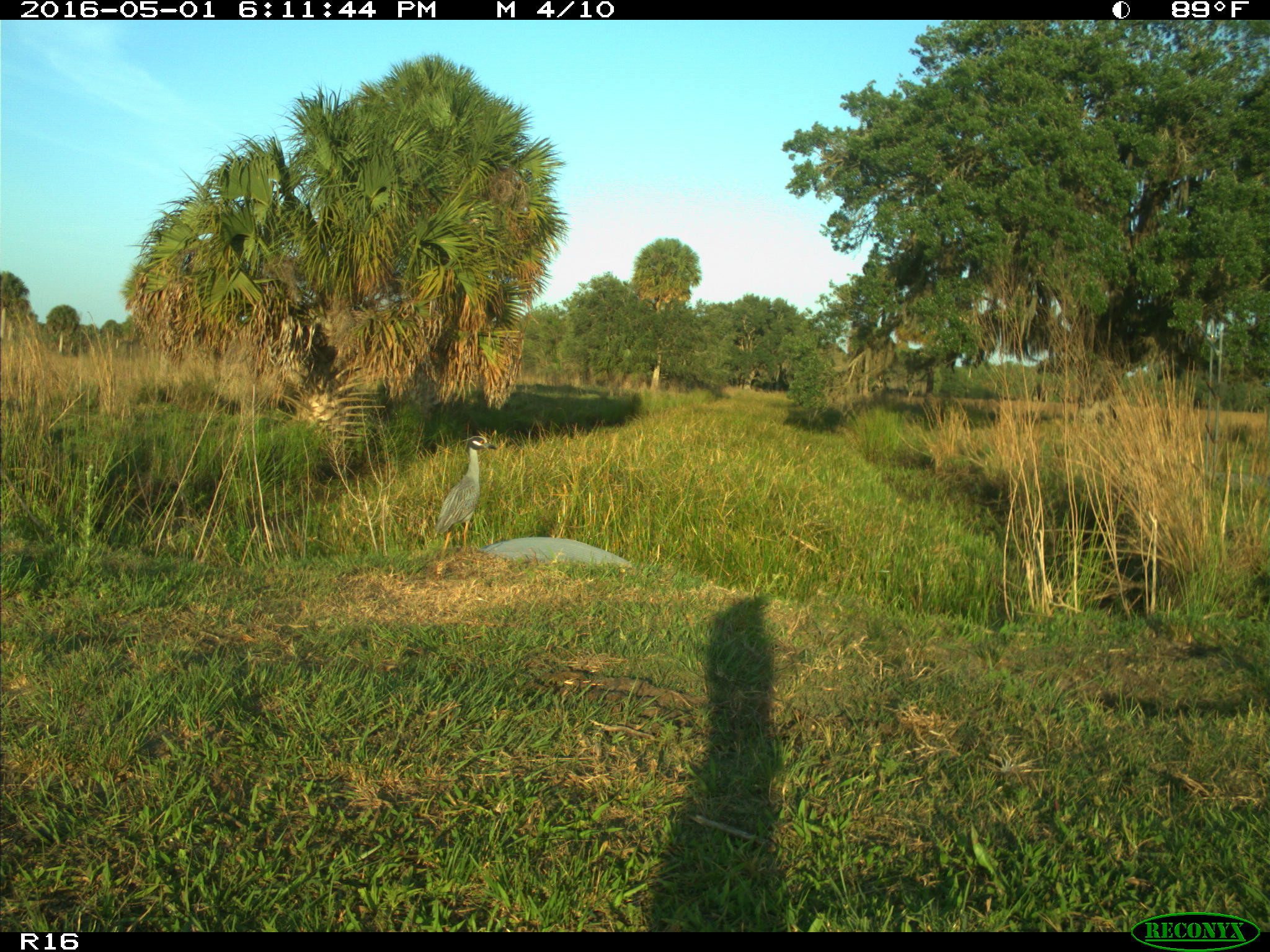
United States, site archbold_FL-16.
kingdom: Animalia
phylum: Chordata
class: Aves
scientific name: Aves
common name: birds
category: unidentified bird